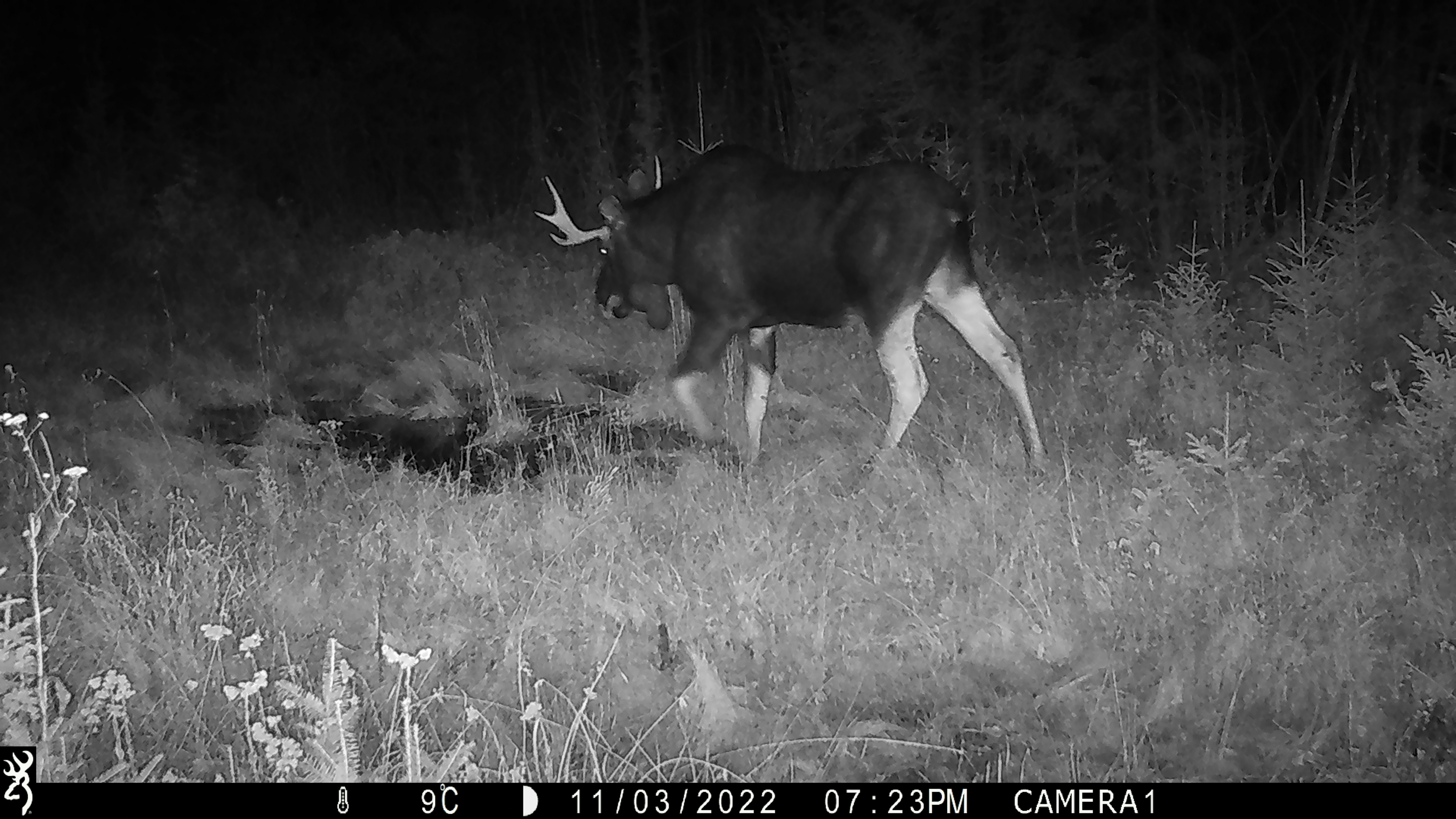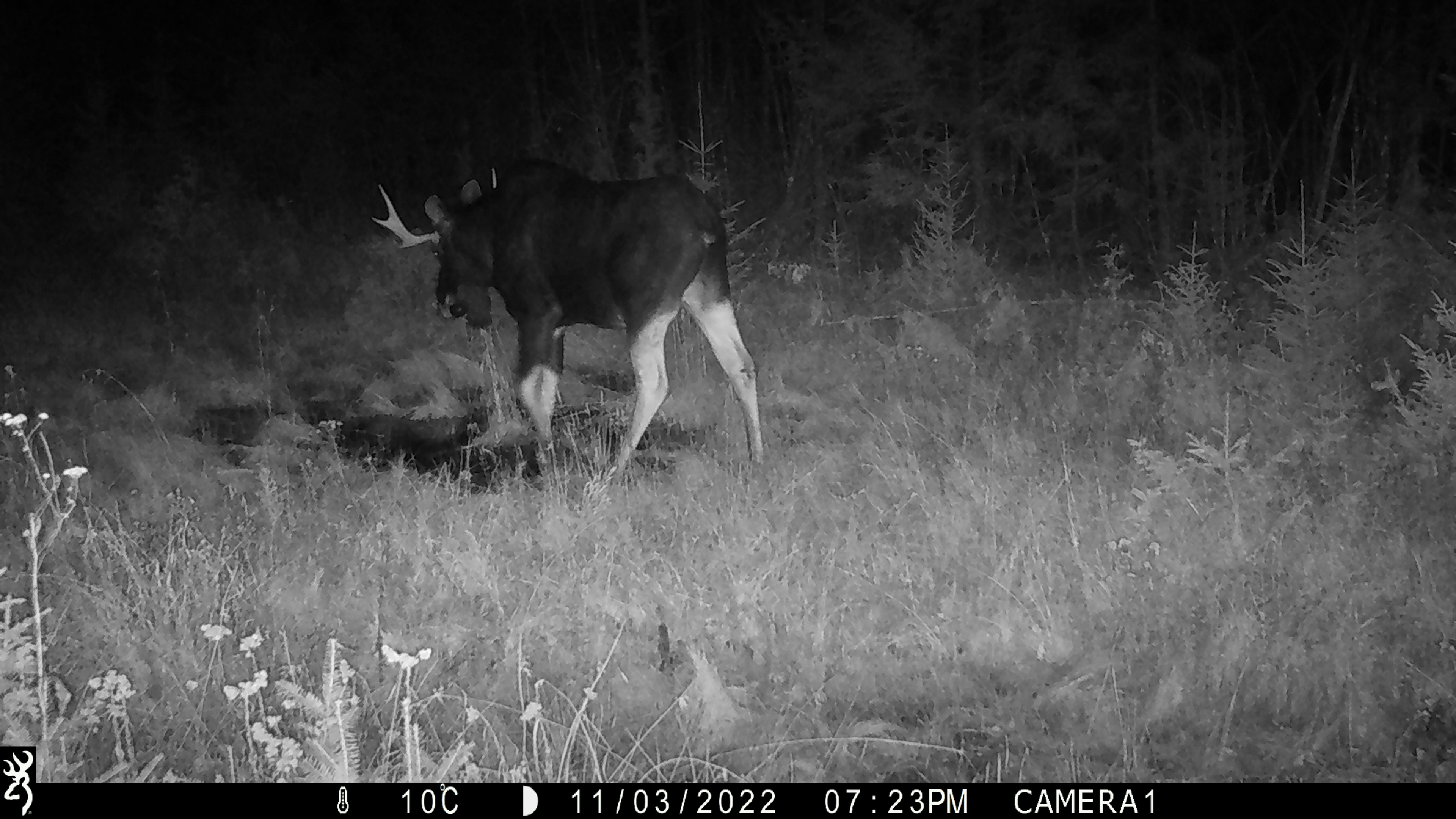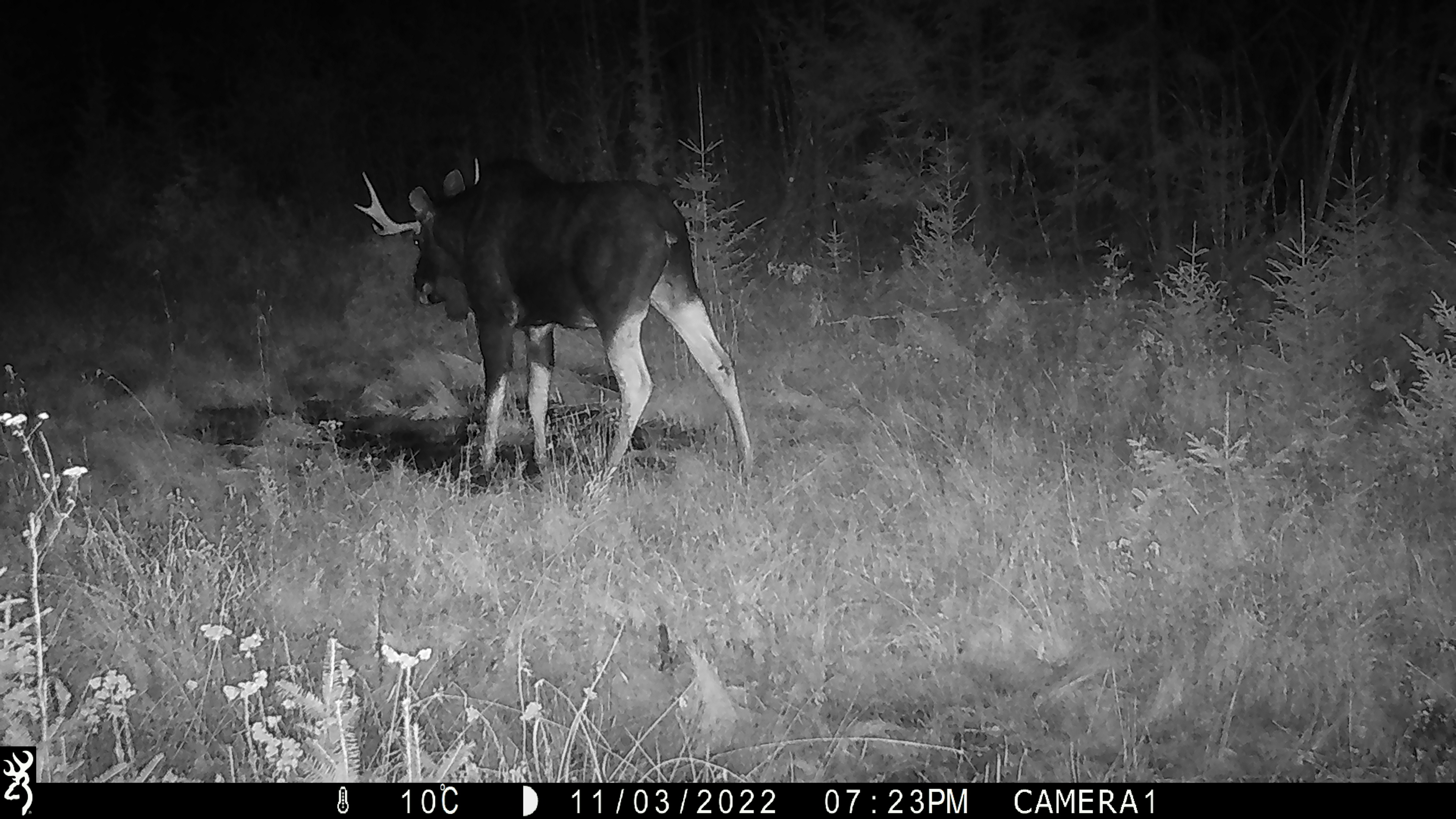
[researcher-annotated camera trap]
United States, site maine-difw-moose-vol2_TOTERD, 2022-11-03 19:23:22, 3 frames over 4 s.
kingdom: Animalia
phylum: Chordata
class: Mammalia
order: Artiodactyla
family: Cervidae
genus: Alces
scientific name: Alces alces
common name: moose